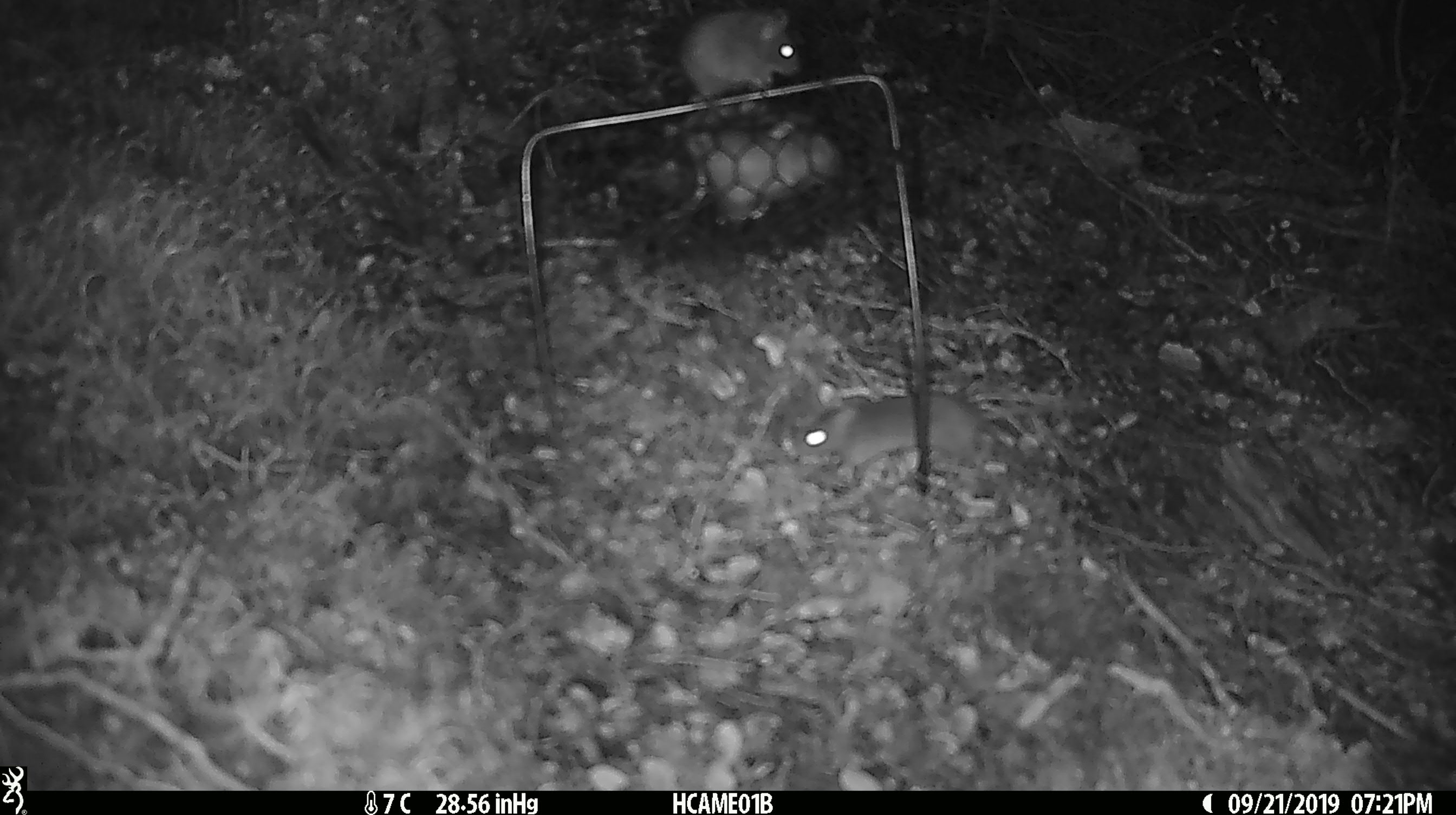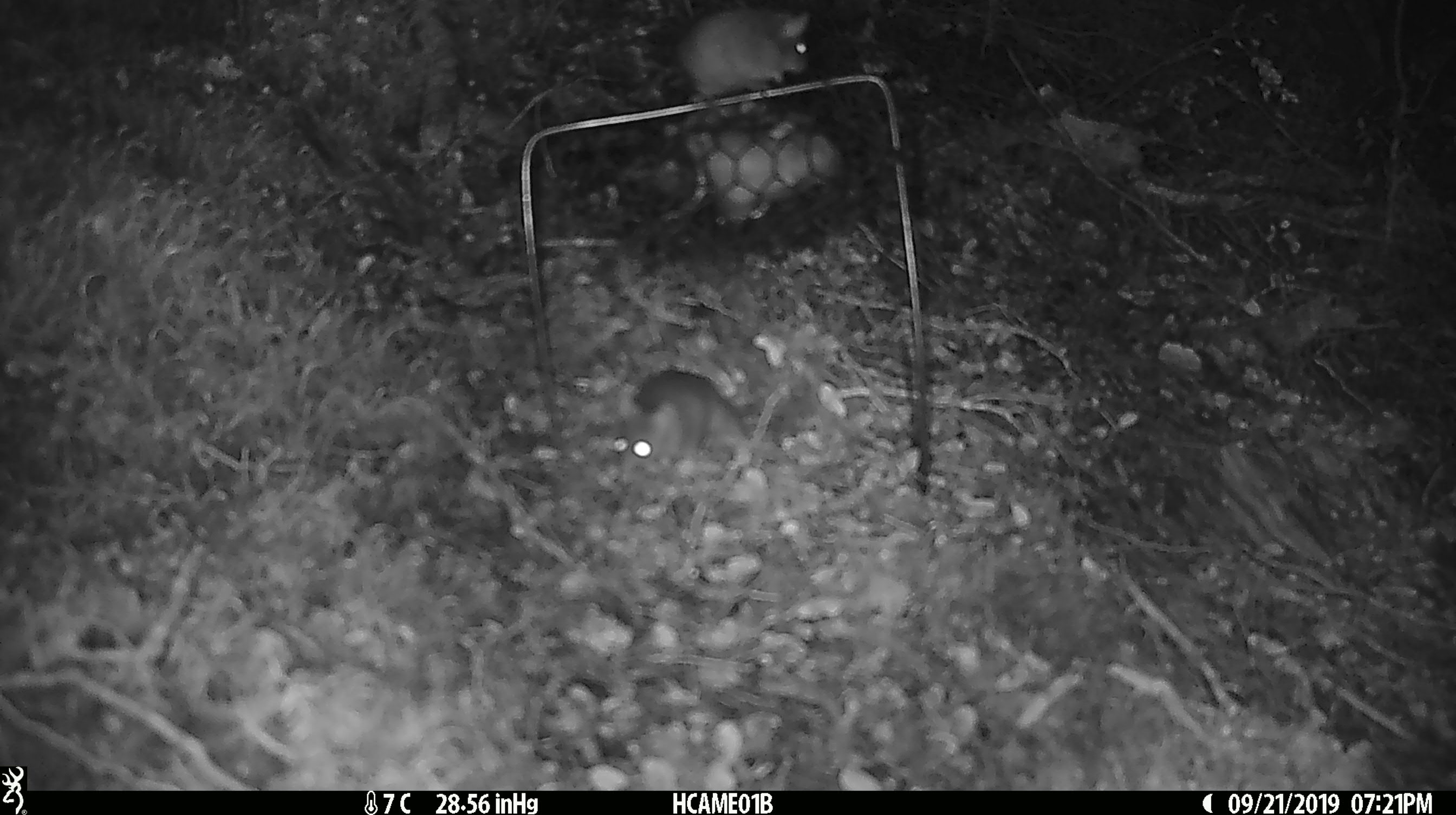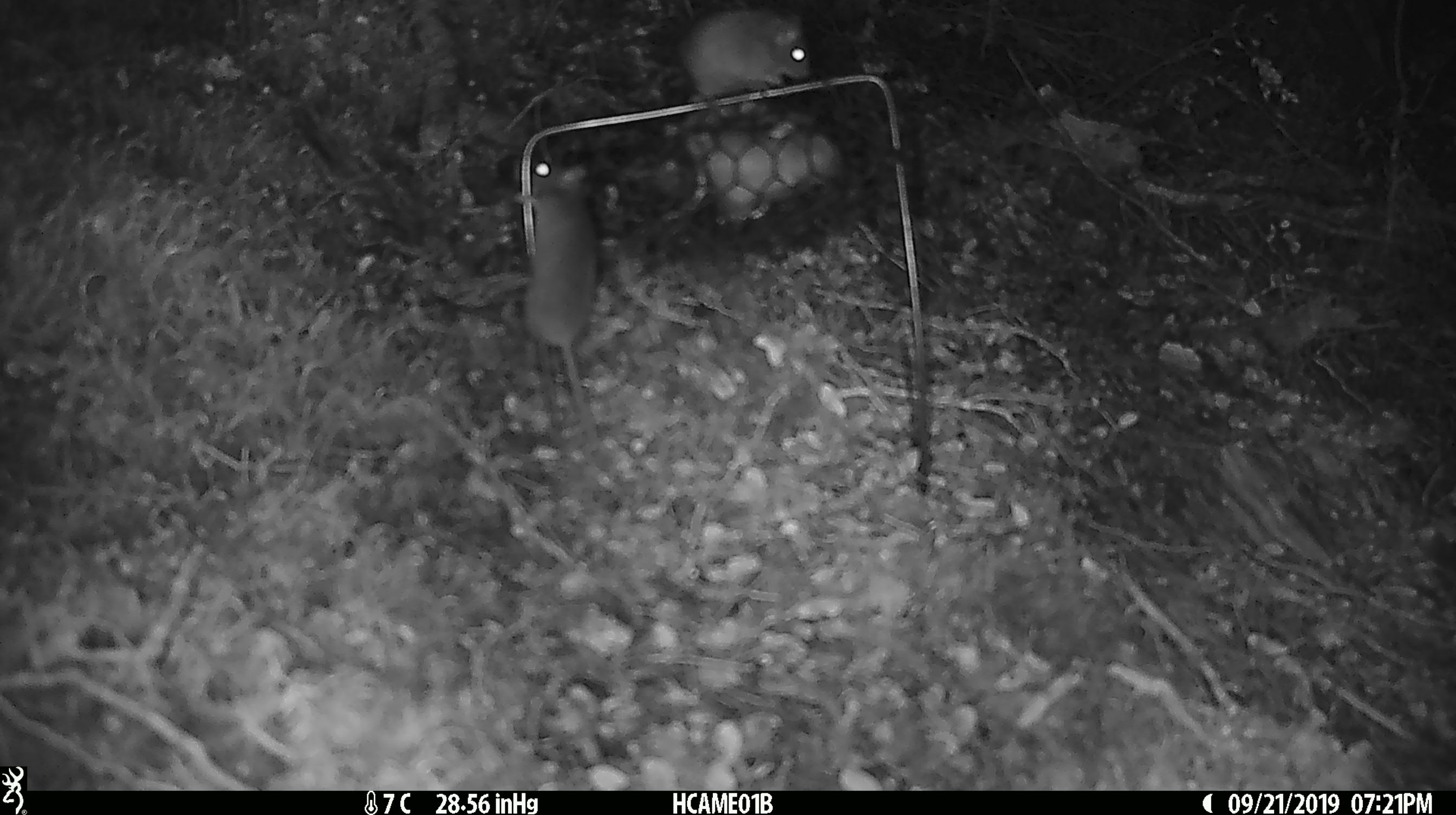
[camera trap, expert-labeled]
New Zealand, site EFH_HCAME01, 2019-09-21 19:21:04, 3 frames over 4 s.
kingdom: Animalia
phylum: Chordata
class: Mammalia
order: Rodentia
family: Muridae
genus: Mus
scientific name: Mus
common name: mouse